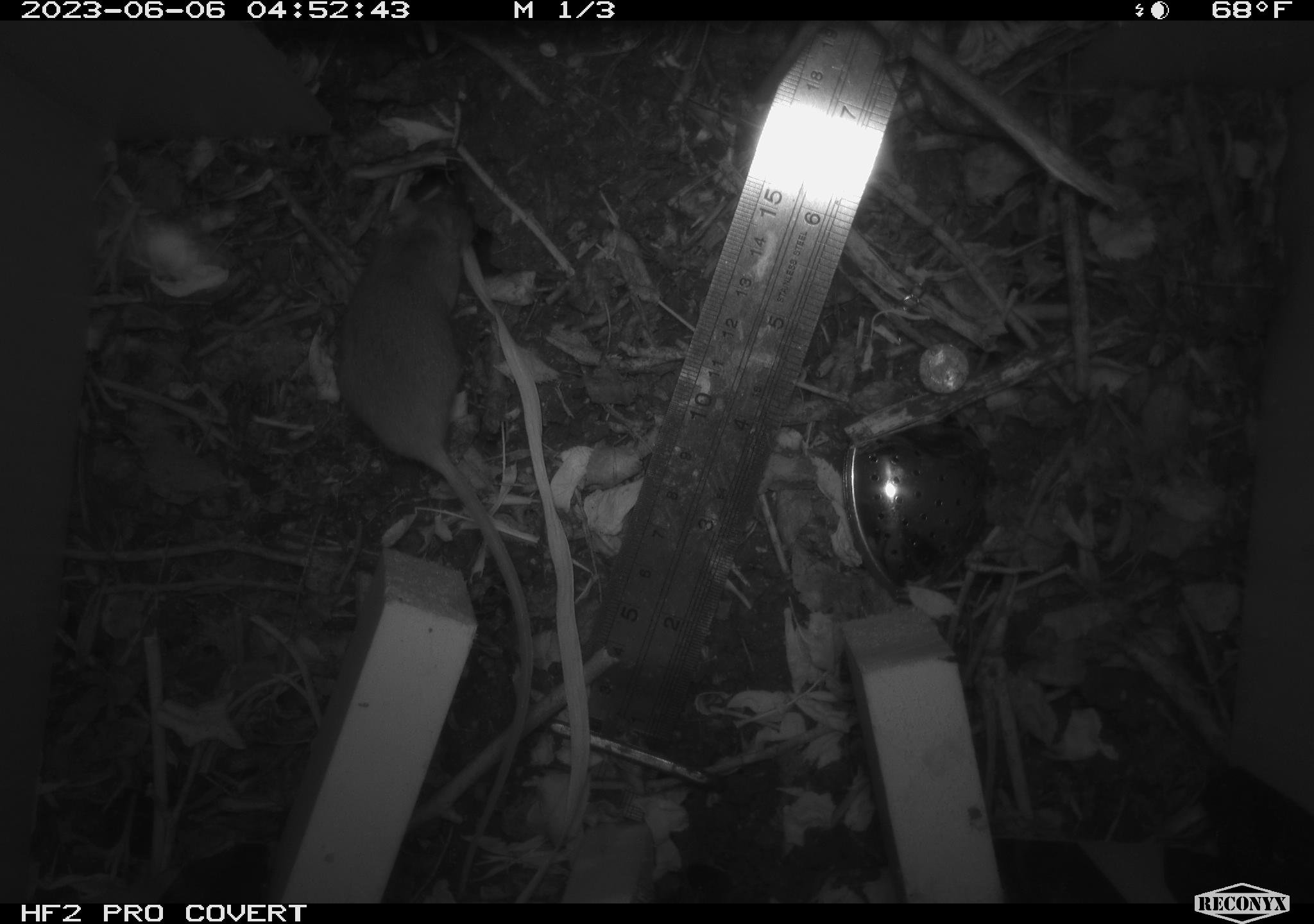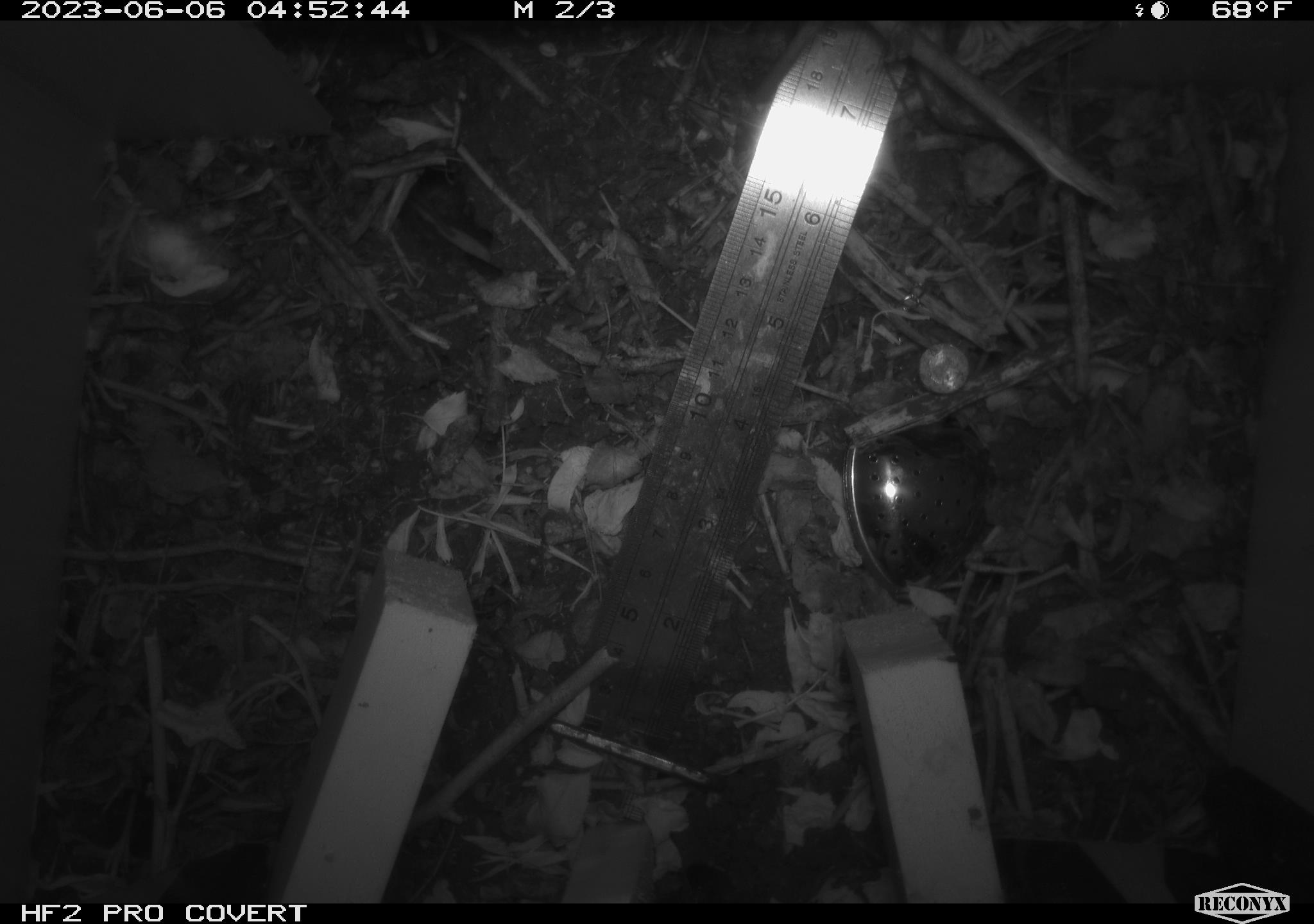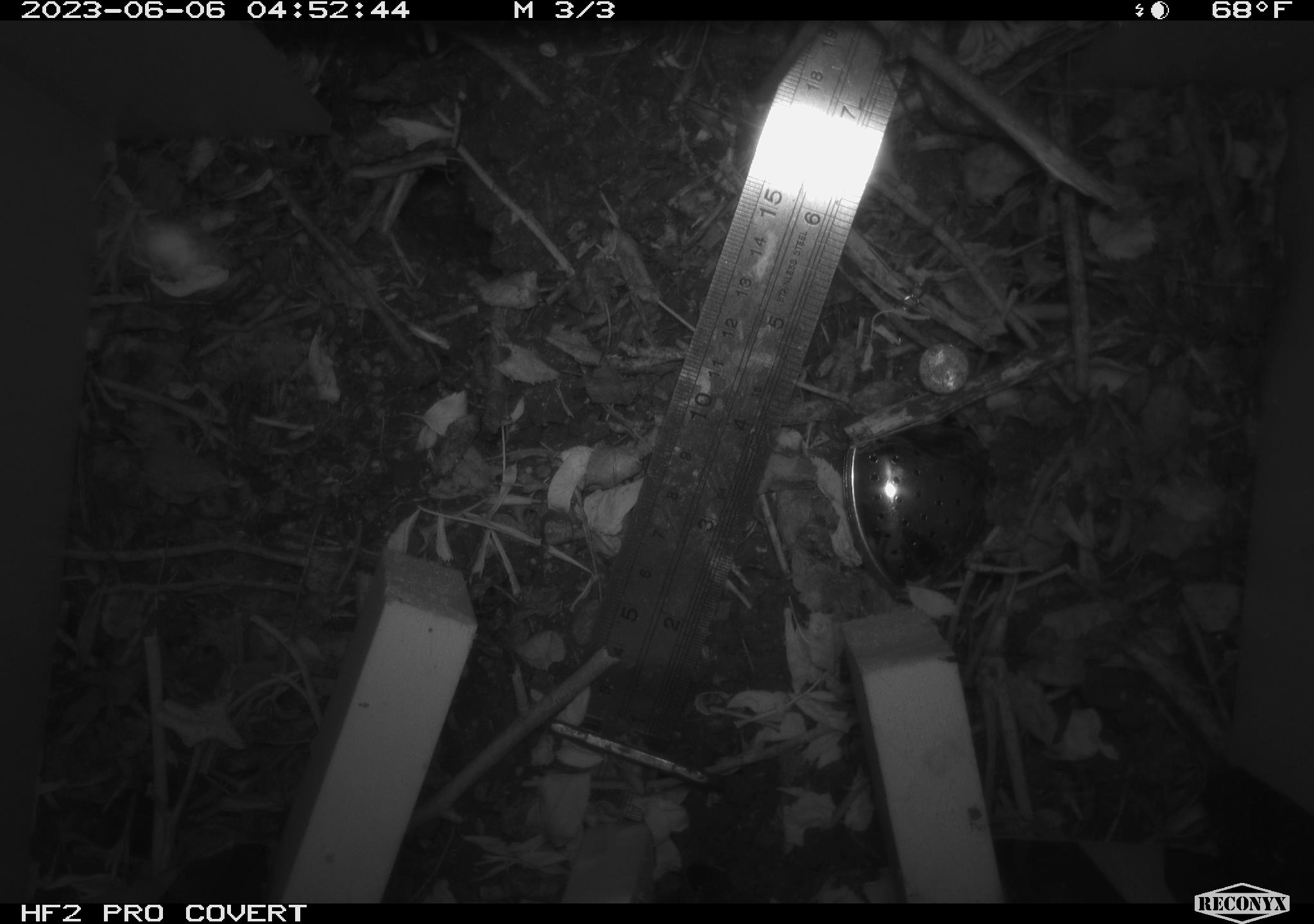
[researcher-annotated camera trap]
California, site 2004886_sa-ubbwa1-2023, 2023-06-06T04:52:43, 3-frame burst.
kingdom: Animalia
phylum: Chordata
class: Mammalia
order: Rodentia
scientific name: Rodentia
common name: rodent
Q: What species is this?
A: Rodent (Rodentia).